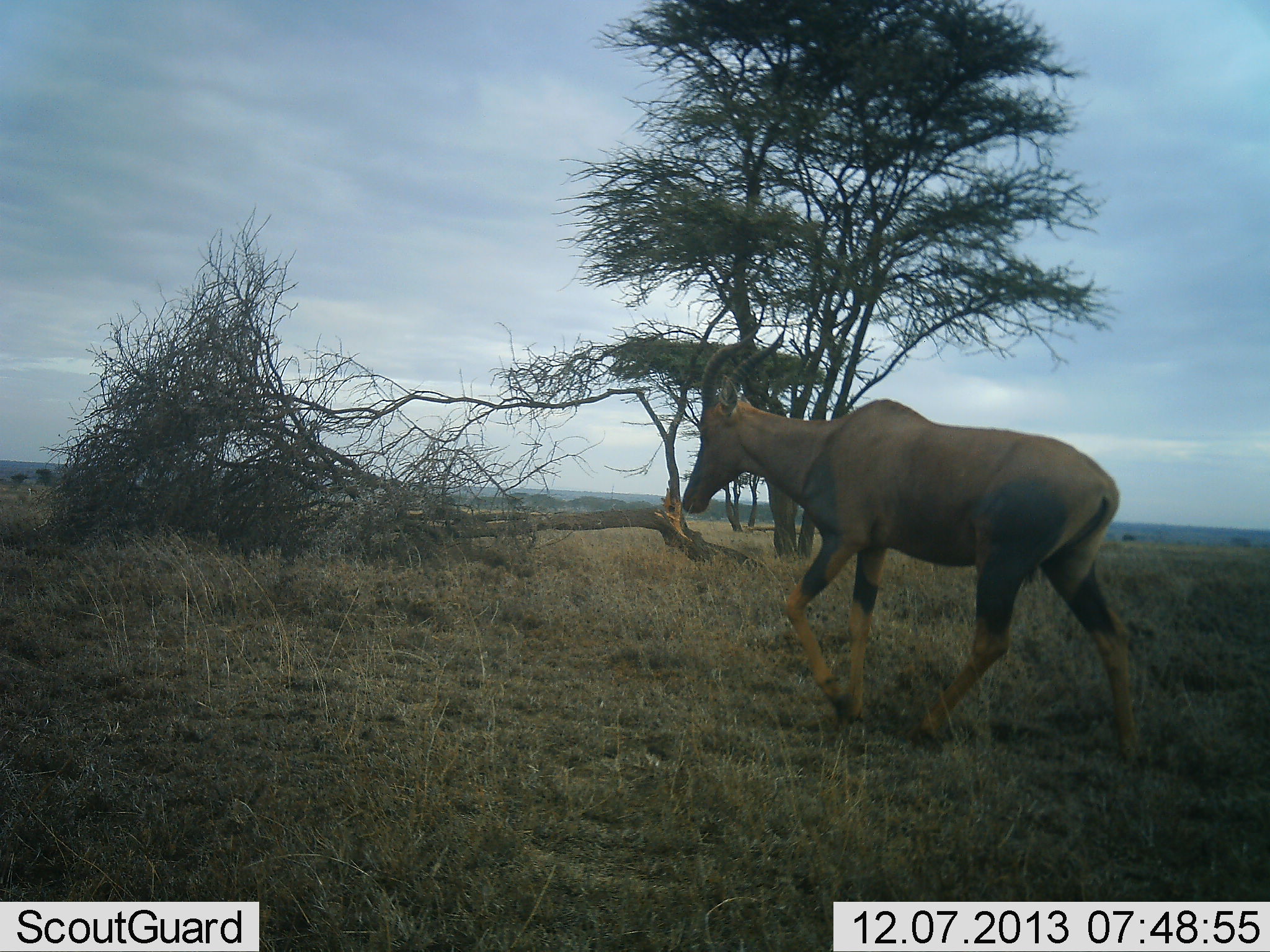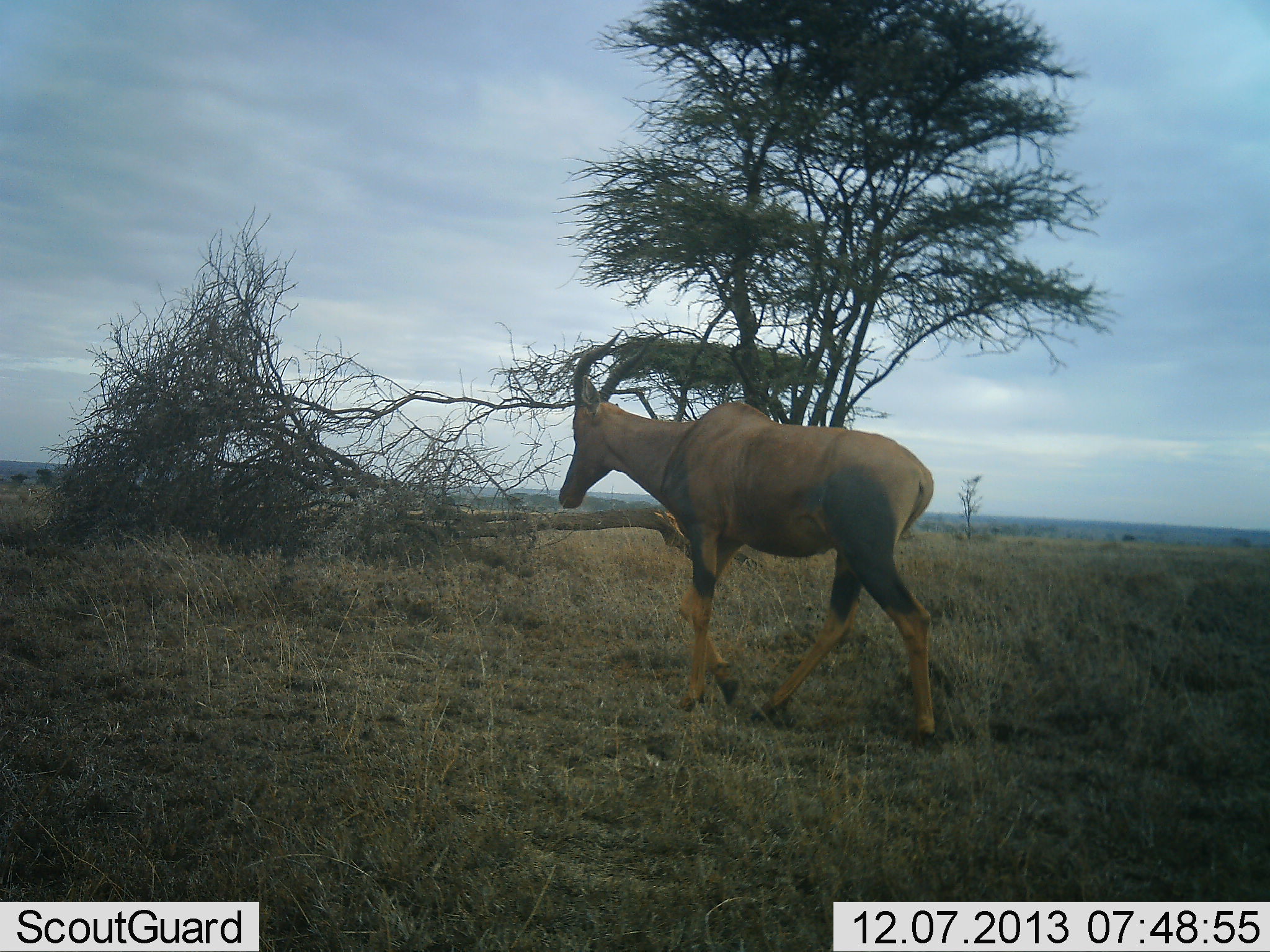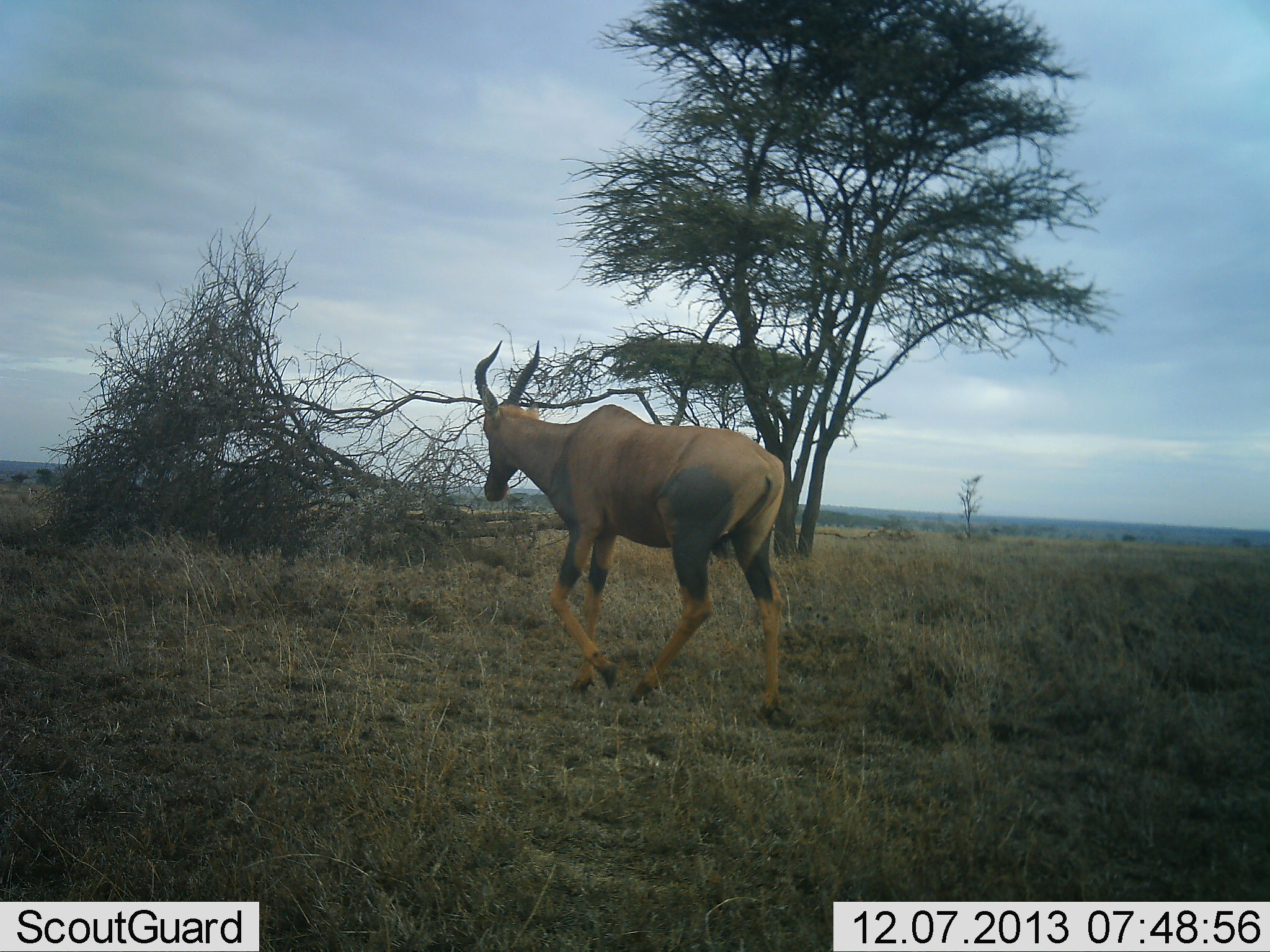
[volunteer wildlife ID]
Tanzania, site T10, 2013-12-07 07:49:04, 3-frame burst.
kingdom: Animalia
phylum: Chordata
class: Mammalia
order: Artiodactyla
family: Bovidae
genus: Damaliscus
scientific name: Damaliscus lunatus jimela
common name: topi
Topi (Damaliscus lunatus jimela), count 1. Behavior (volunteer vote fractions): standing 0%, resting 0%, moving 100%, interacting 0%. Young present (vote fraction): 0%. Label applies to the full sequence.